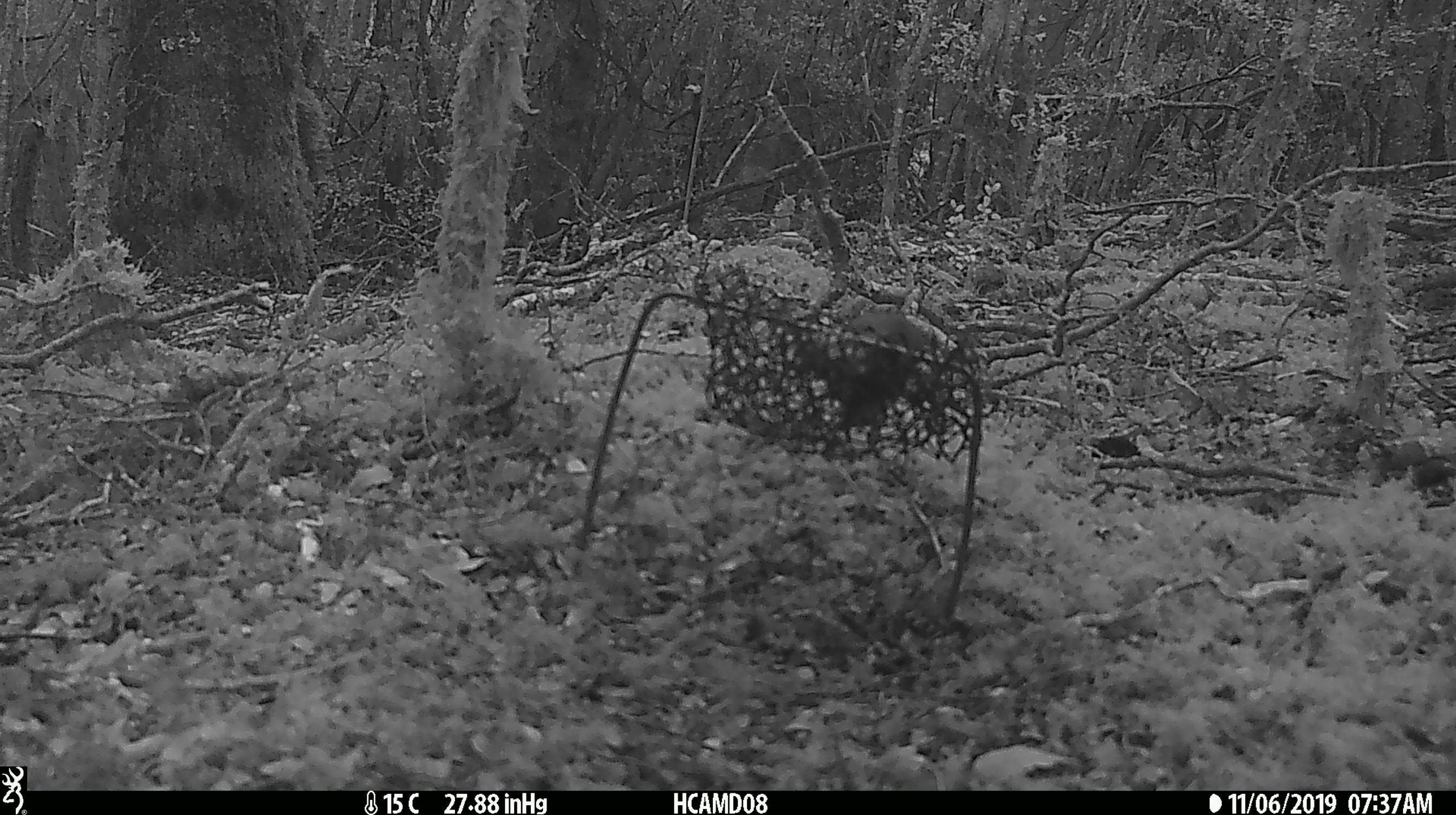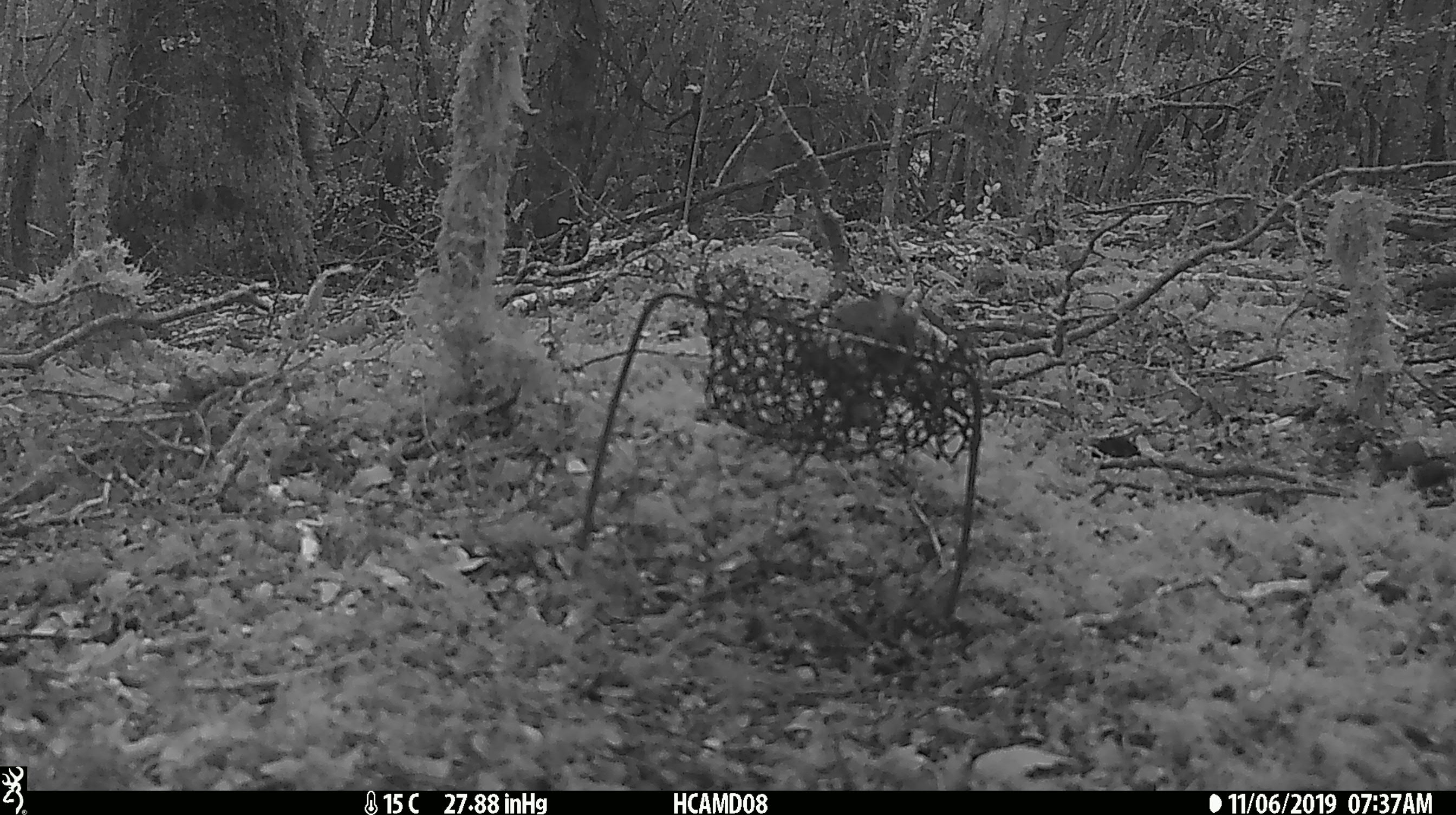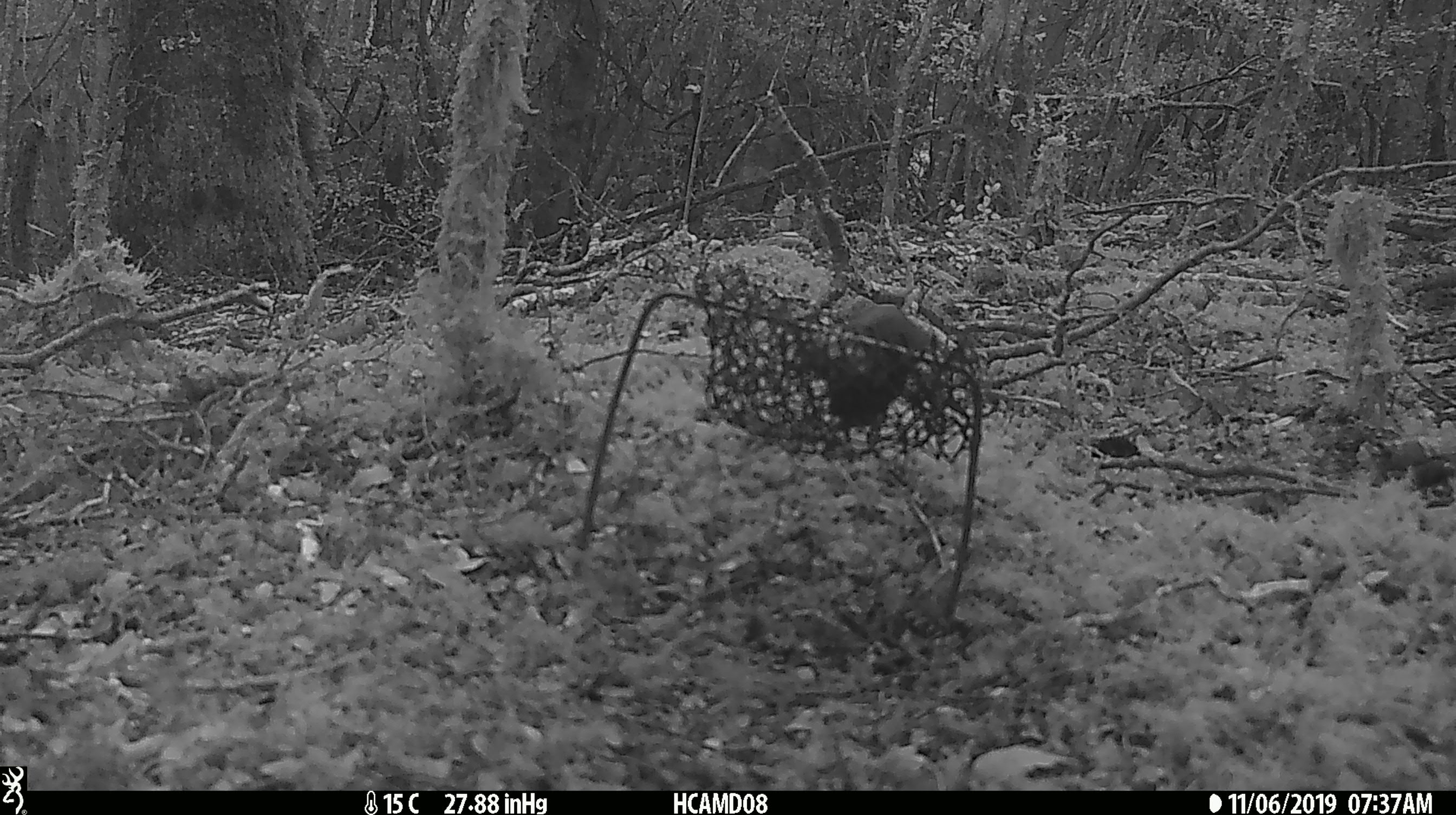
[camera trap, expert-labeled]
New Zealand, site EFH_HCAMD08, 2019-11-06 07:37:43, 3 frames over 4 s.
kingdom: Animalia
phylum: Chordata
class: Mammalia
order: Rodentia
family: Muridae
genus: Mus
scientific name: Mus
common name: mouse